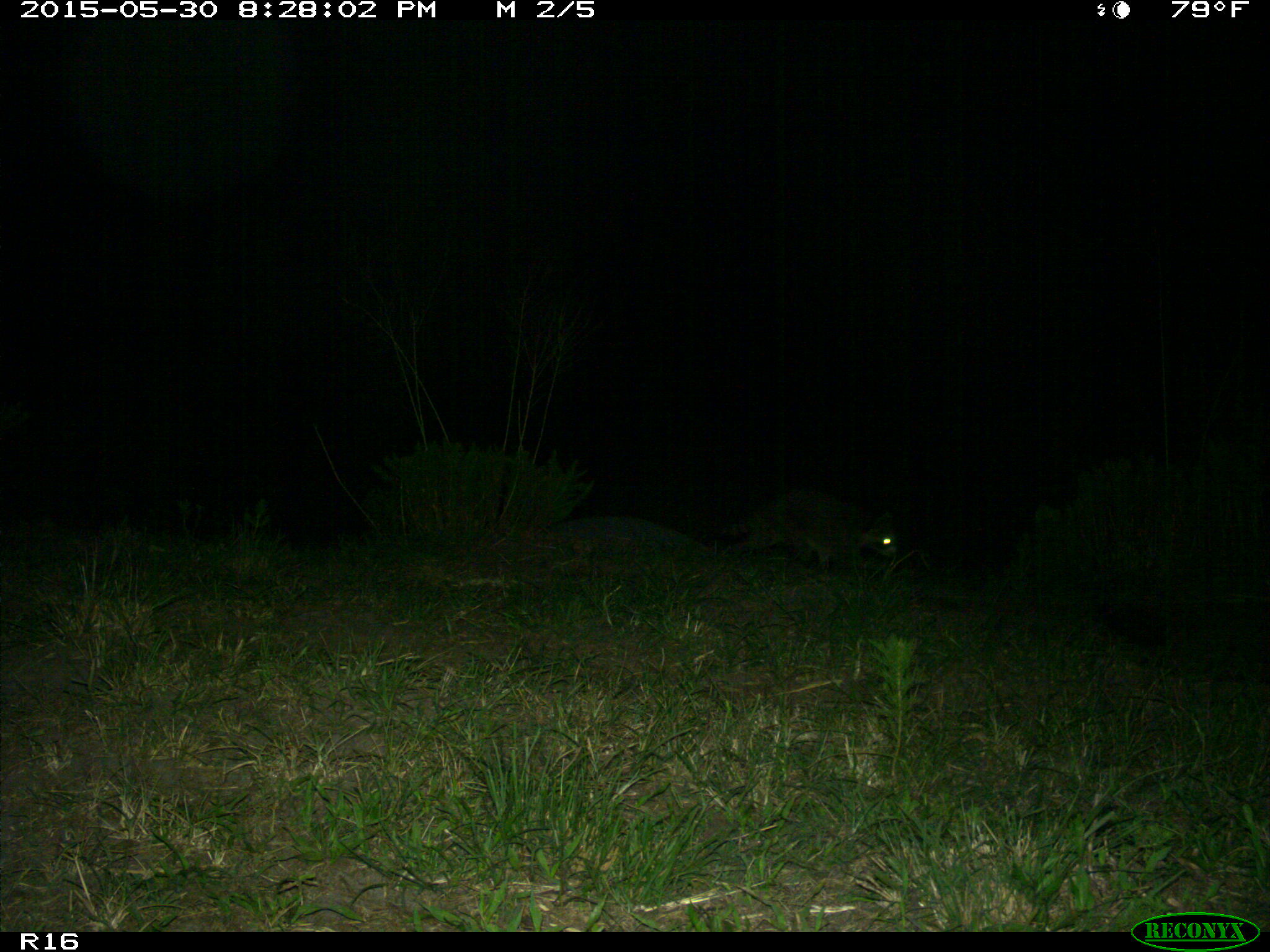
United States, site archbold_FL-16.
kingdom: Animalia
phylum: Chordata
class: Mammalia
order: Carnivora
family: Procyonidae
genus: Procyon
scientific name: Procyon lotor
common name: common raccoon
Procyon lotor (common raccoon).